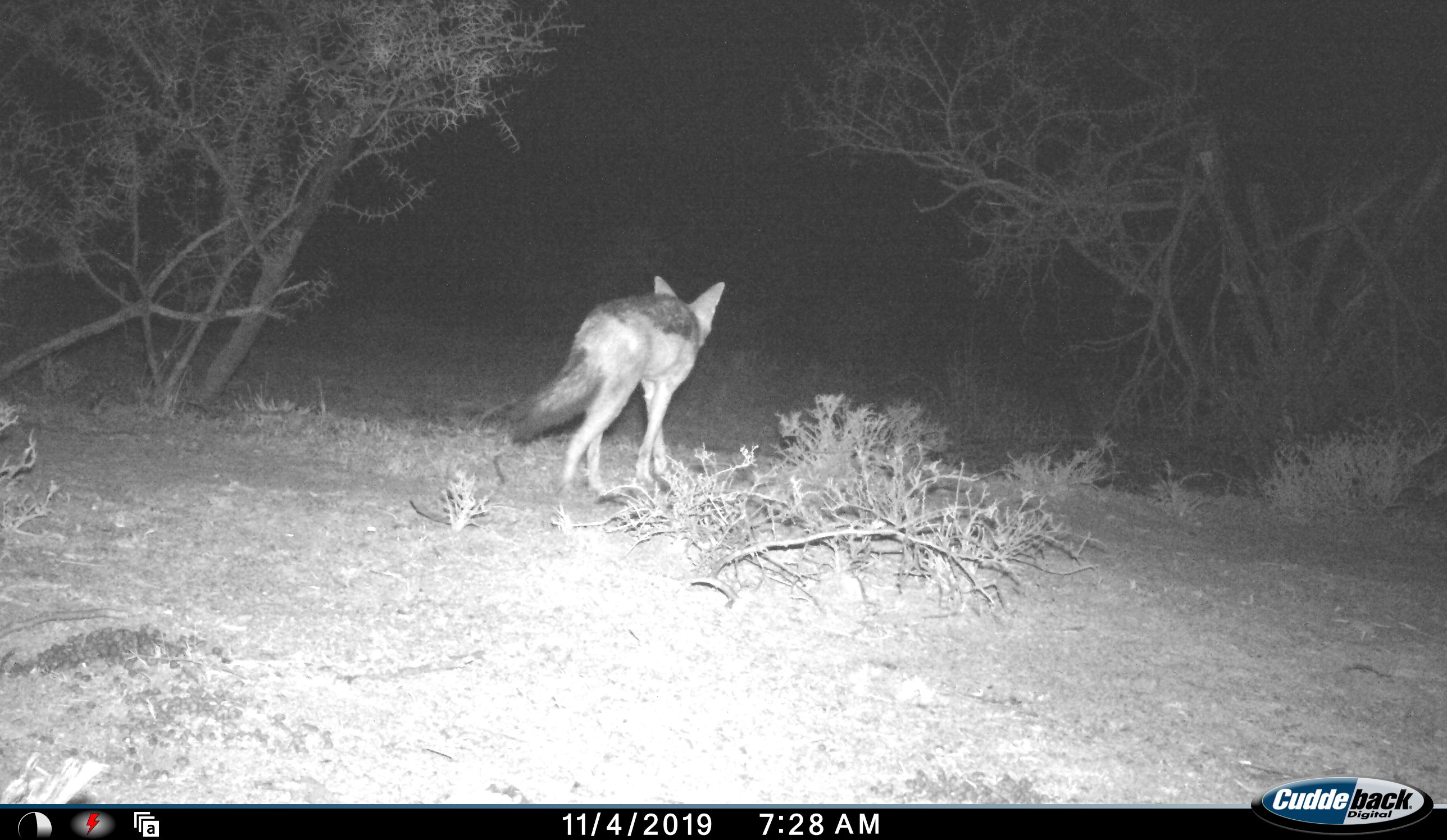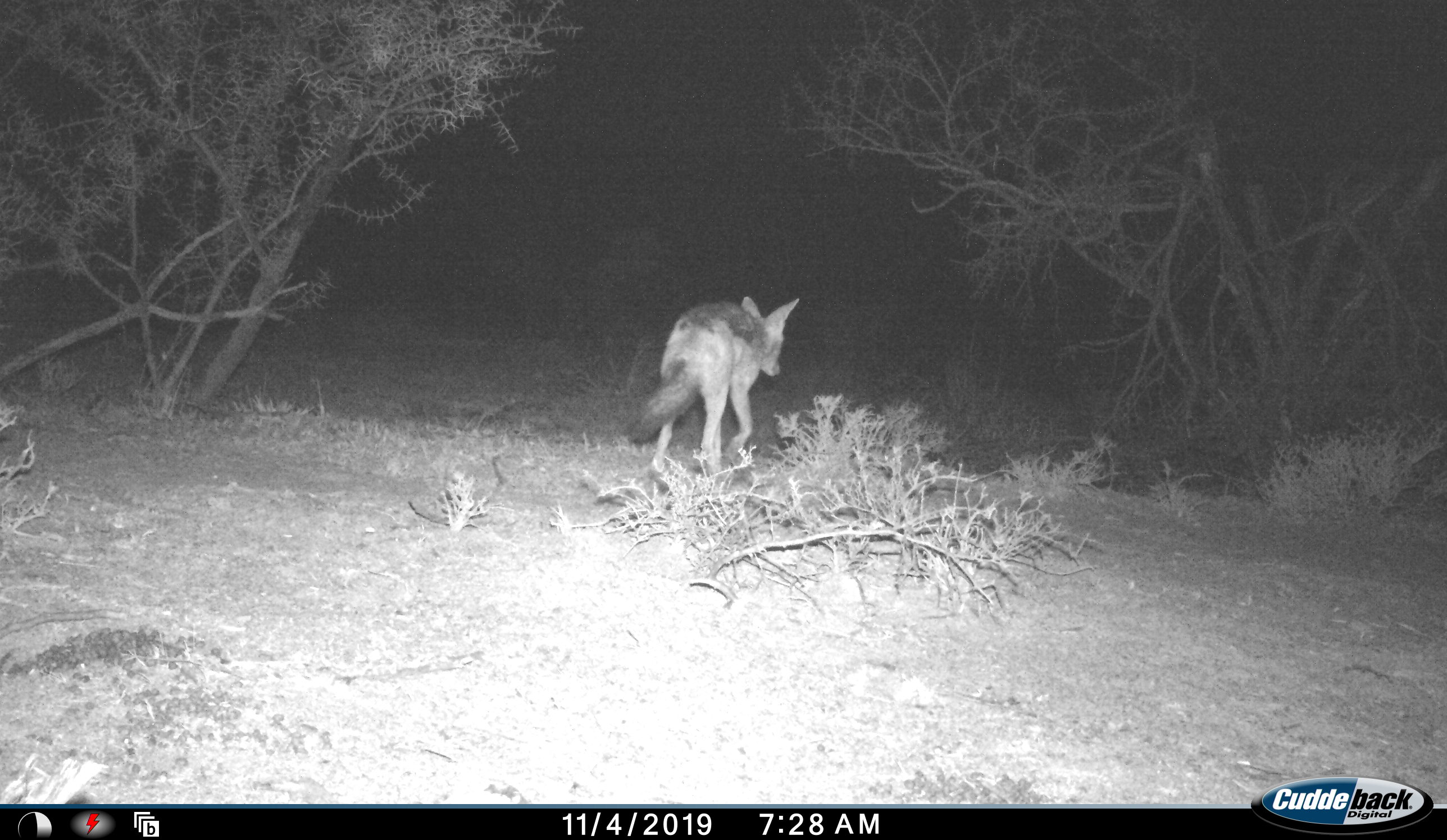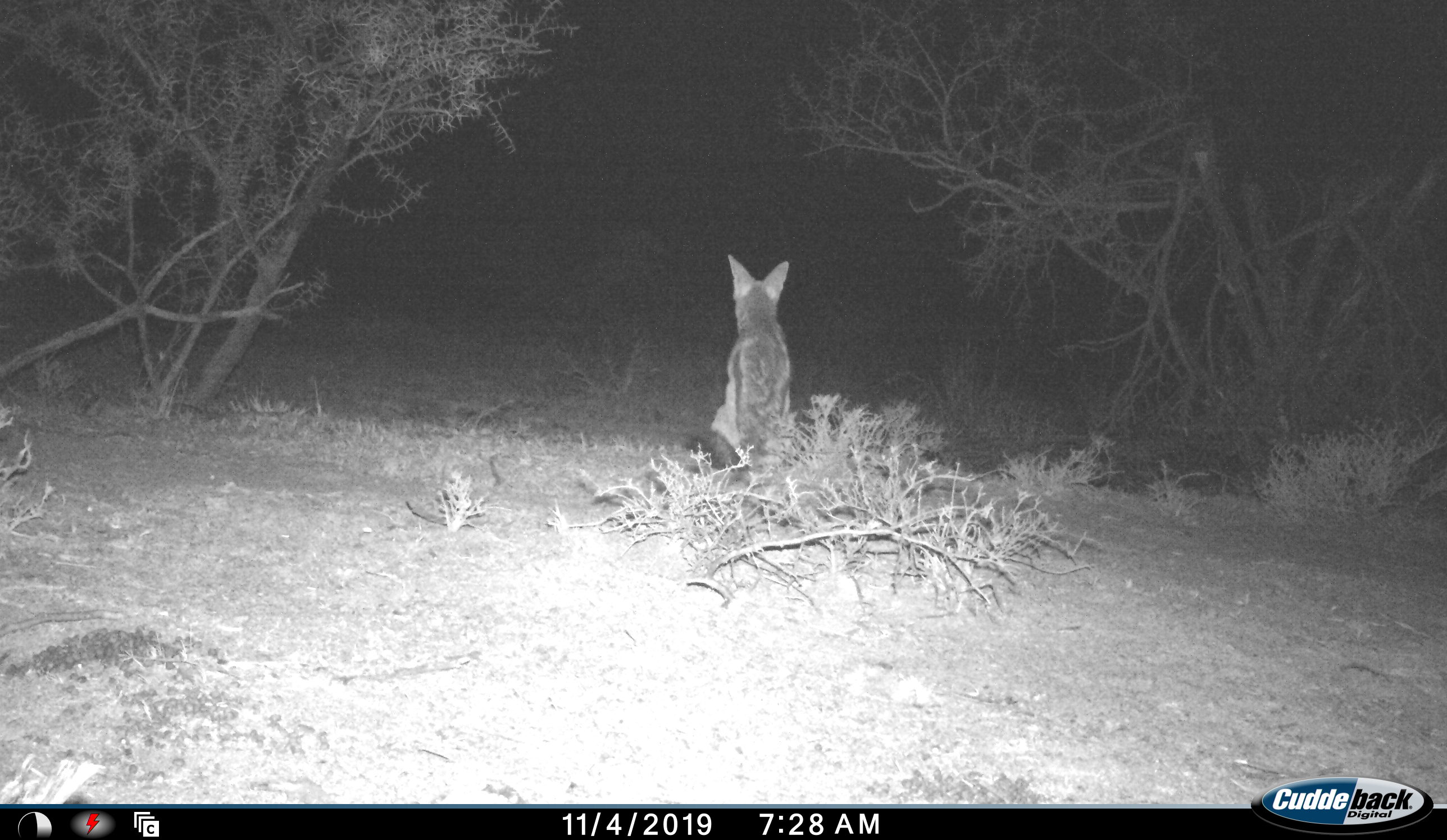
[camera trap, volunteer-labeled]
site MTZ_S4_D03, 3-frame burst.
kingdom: Animalia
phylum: Chordata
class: Mammalia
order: Carnivora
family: Canidae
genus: Lupulella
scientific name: Lupulella mesomelas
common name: black-backed jackal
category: jackalblackbacked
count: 1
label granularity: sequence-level